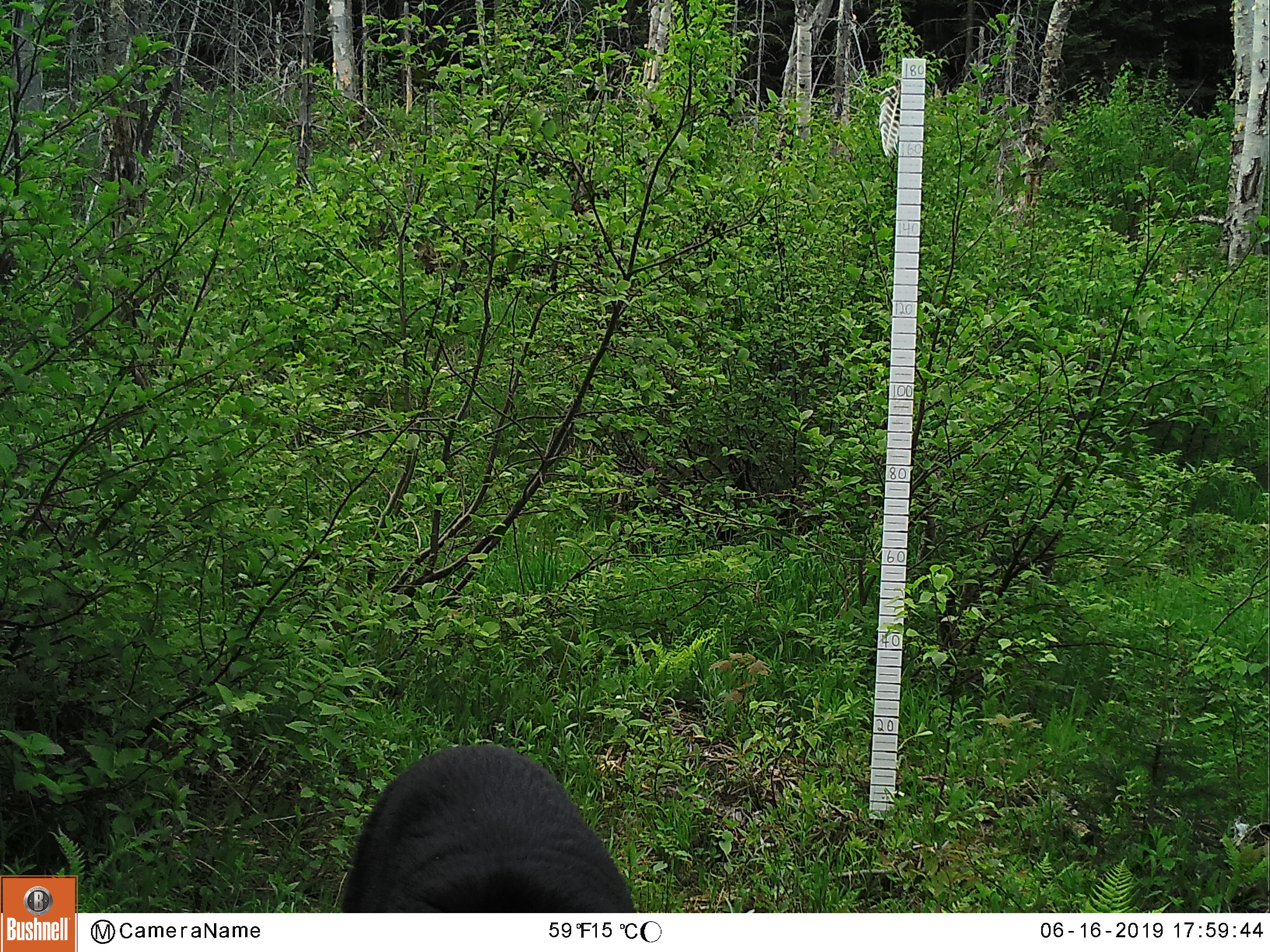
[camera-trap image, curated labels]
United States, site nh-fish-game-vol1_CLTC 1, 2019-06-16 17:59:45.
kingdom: Animalia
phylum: Chordata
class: Mammalia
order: Carnivora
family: Ursidae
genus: Ursus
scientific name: Ursus americanus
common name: black bear